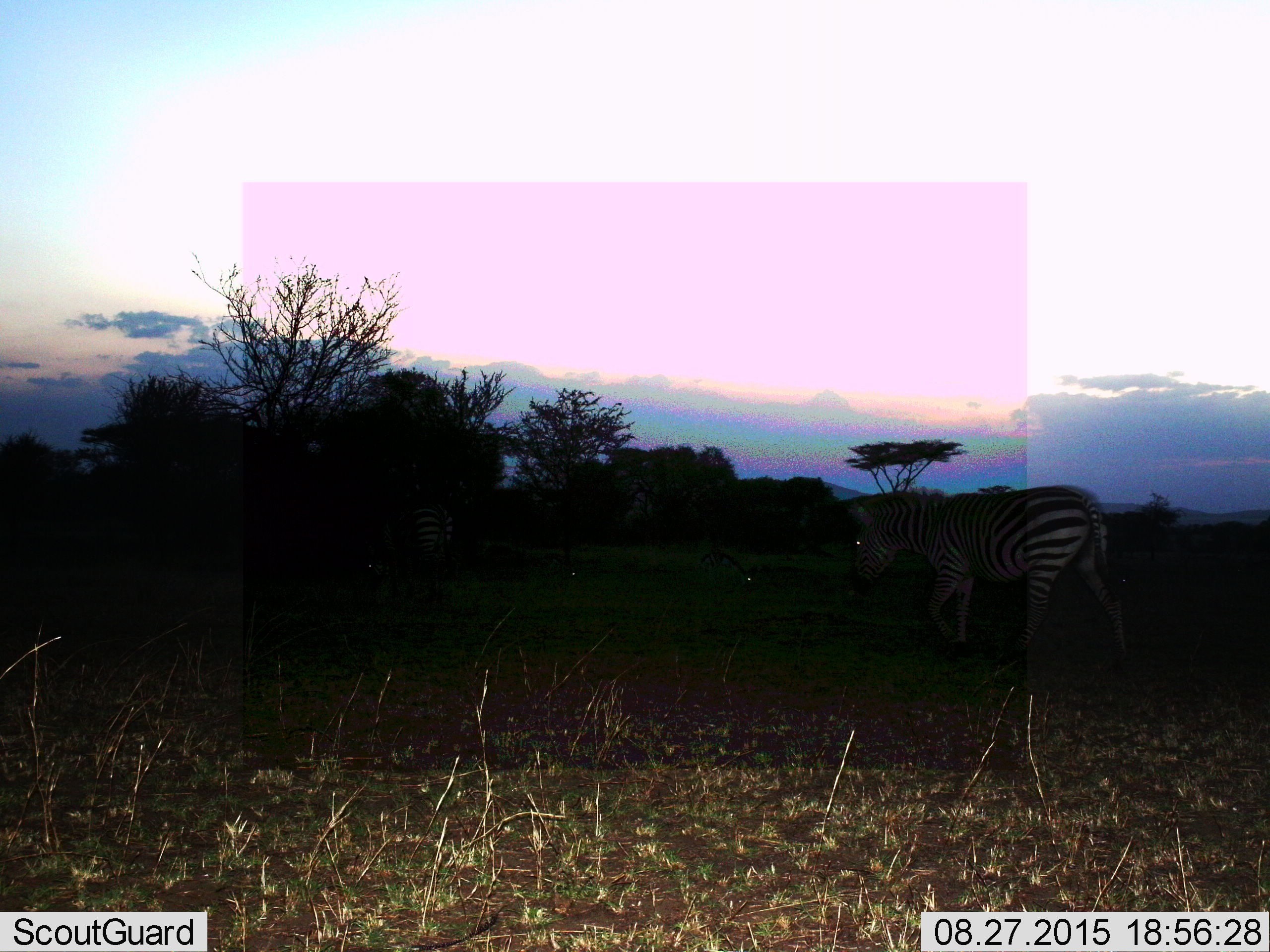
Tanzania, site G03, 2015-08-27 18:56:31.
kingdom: Animalia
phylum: Chordata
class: Mammalia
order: Perissodactyla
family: Equidae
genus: Equus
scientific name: Equus quagga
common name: plains zebra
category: zebra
Zebra (plains zebra) (Equus quagga), count 2. Behavior (volunteer vote fractions): standing 24%, resting 12%, moving 65%, interacting 0%. Young present (vote fraction): 0%. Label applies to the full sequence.